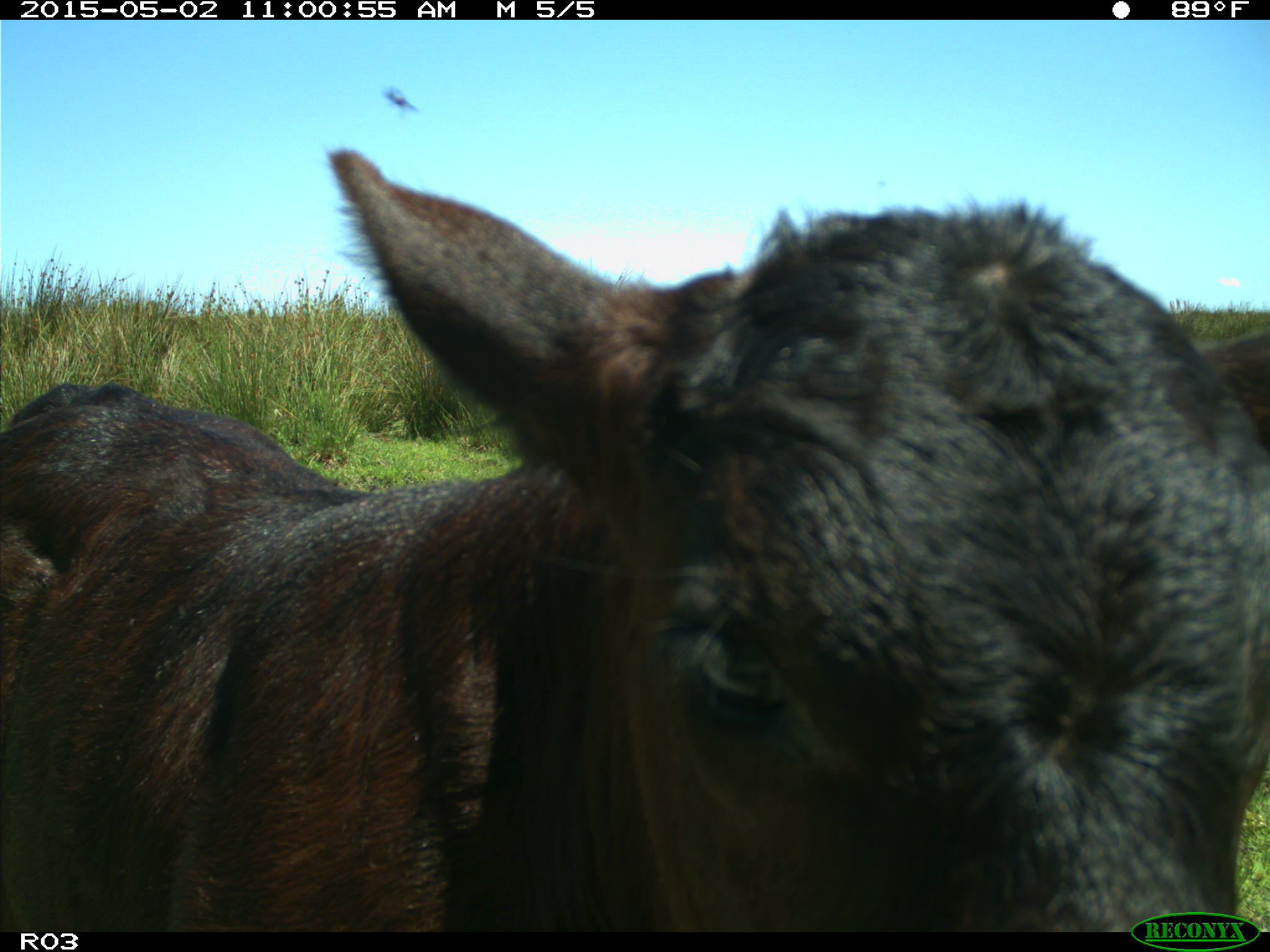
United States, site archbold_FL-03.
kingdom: Animalia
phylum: Chordata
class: Mammalia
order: Artiodactyla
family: Bovidae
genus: Bos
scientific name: Bos taurus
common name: domestic cow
Bos taurus (domestic cow).